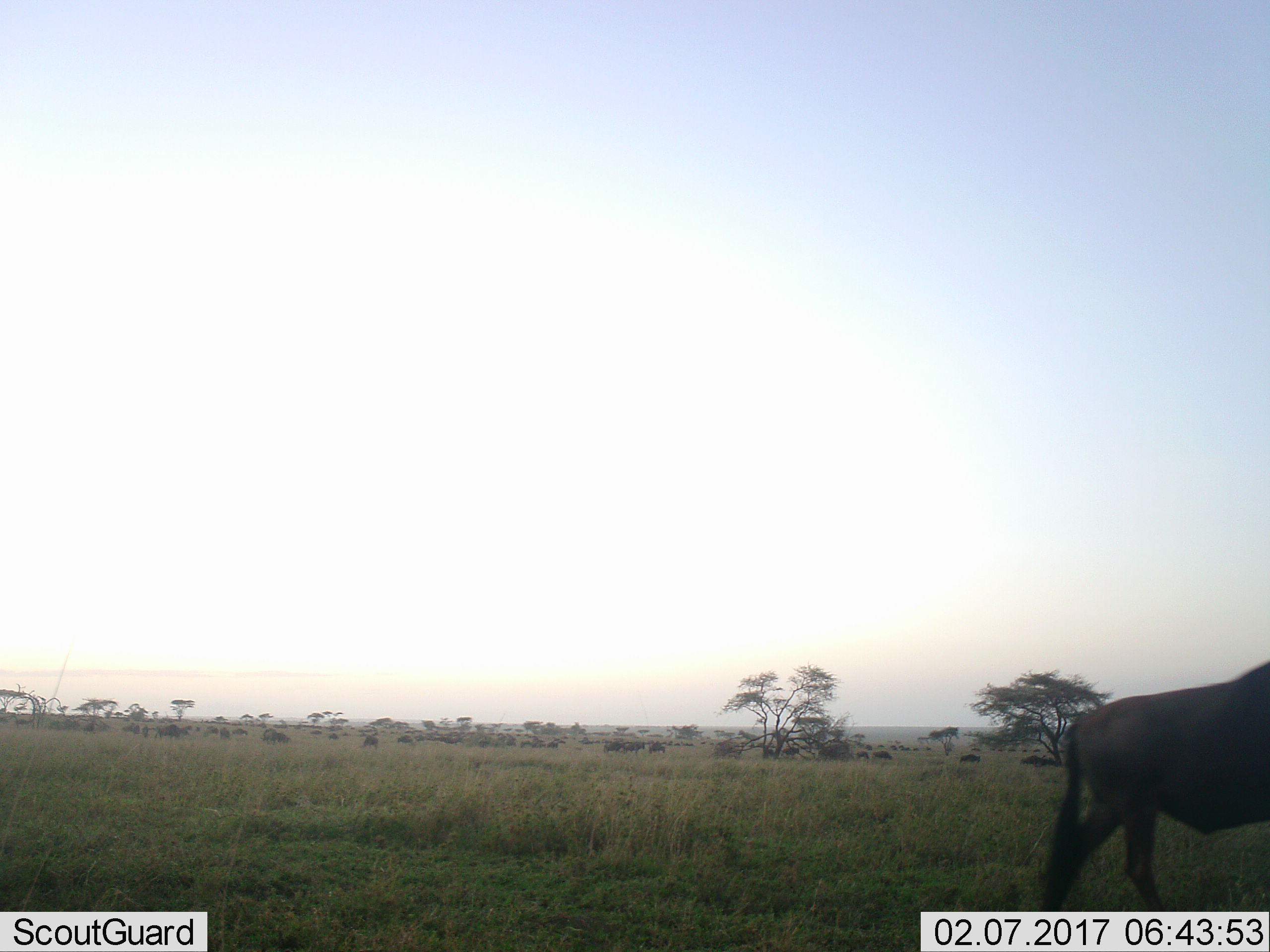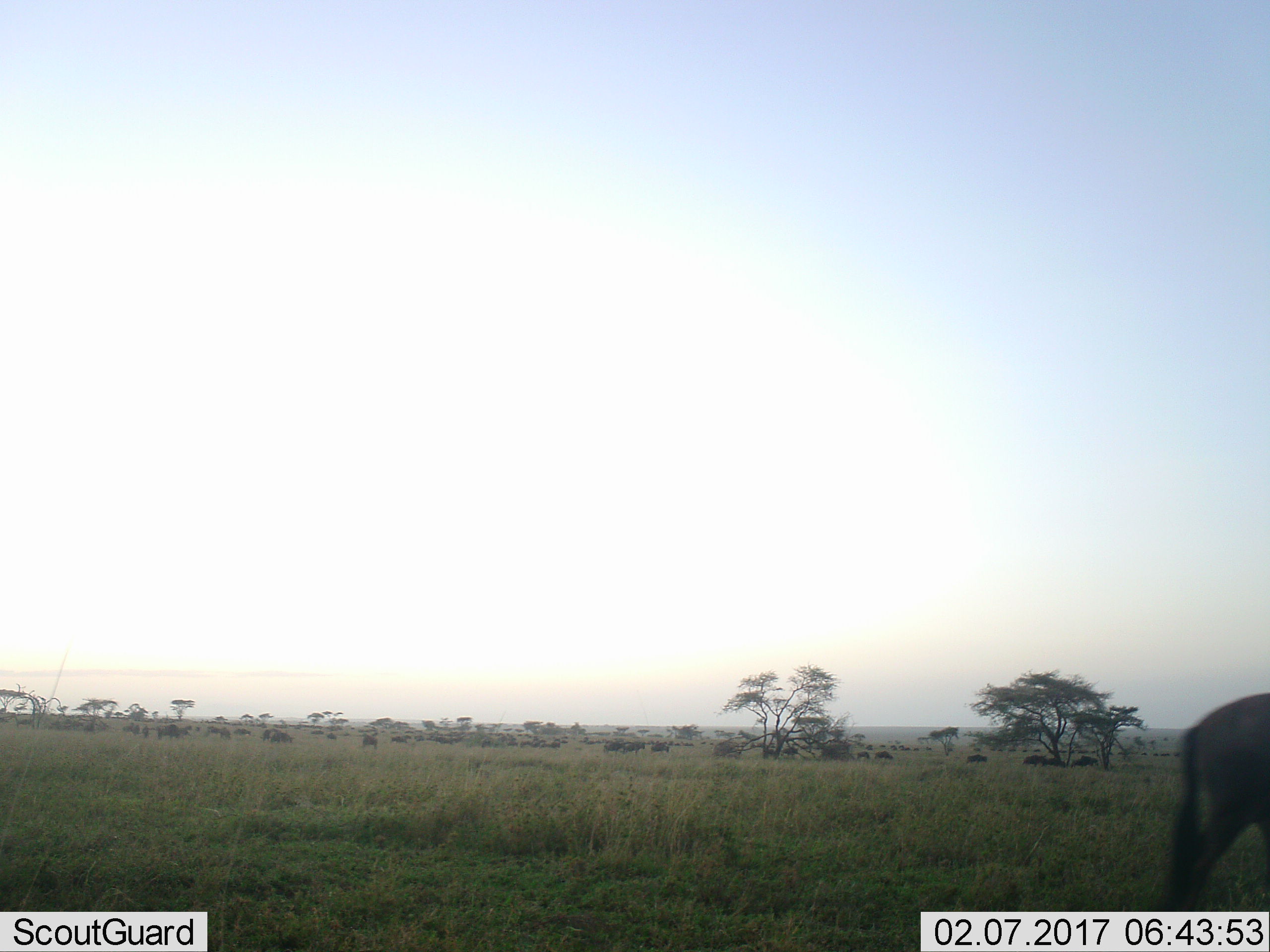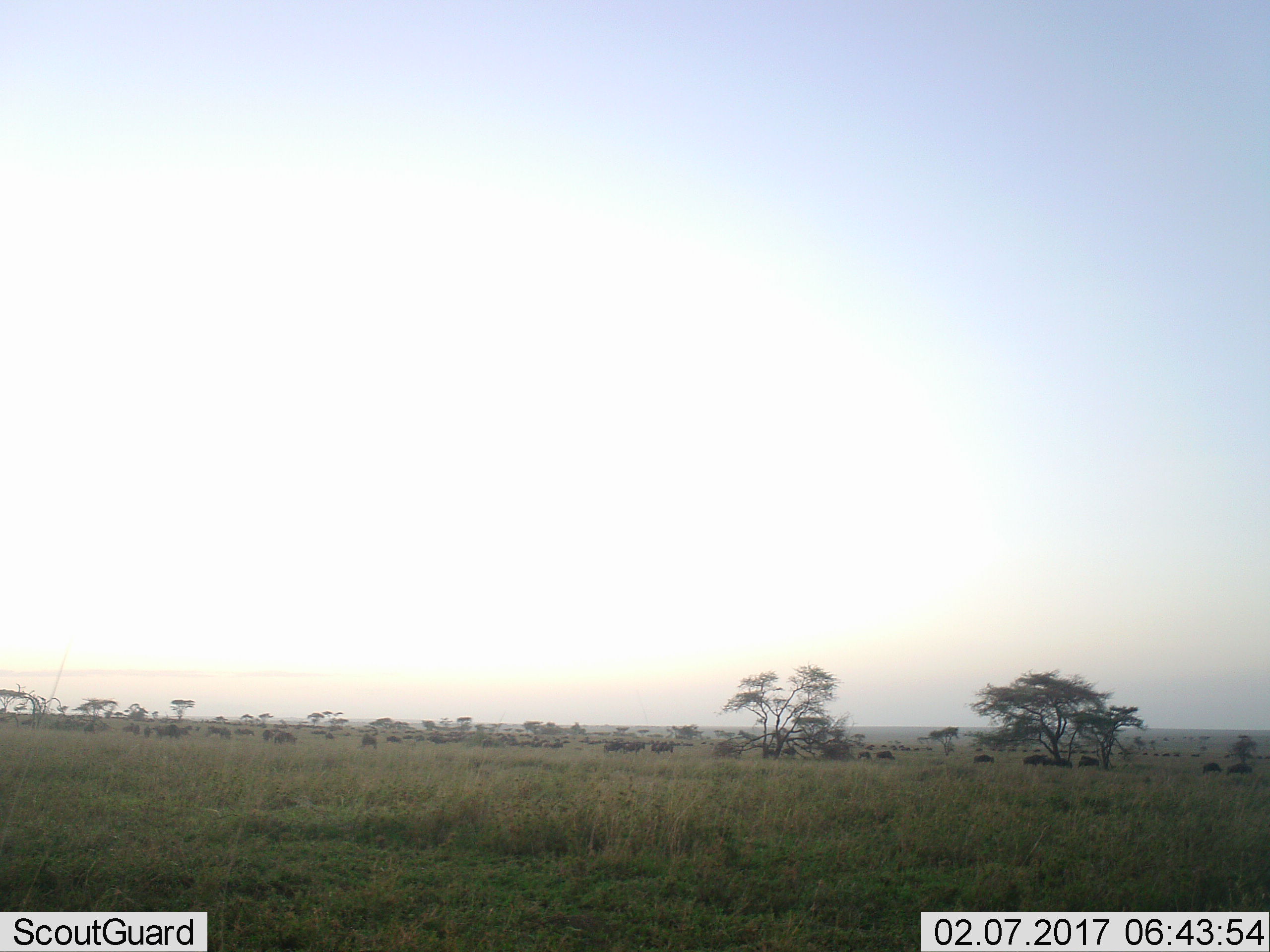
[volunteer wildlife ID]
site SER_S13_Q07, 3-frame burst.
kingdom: Animalia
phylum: Chordata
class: Mammalia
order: Artiodactyla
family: Bovidae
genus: Connochaetes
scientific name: Connochaetes taurinus taurinus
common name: blue wildebeest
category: wildebeestblue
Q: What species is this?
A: Wildebeestblue (blue wildebeest) (Connochaetes taurinus taurinus).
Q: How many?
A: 51+.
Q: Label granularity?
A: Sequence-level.